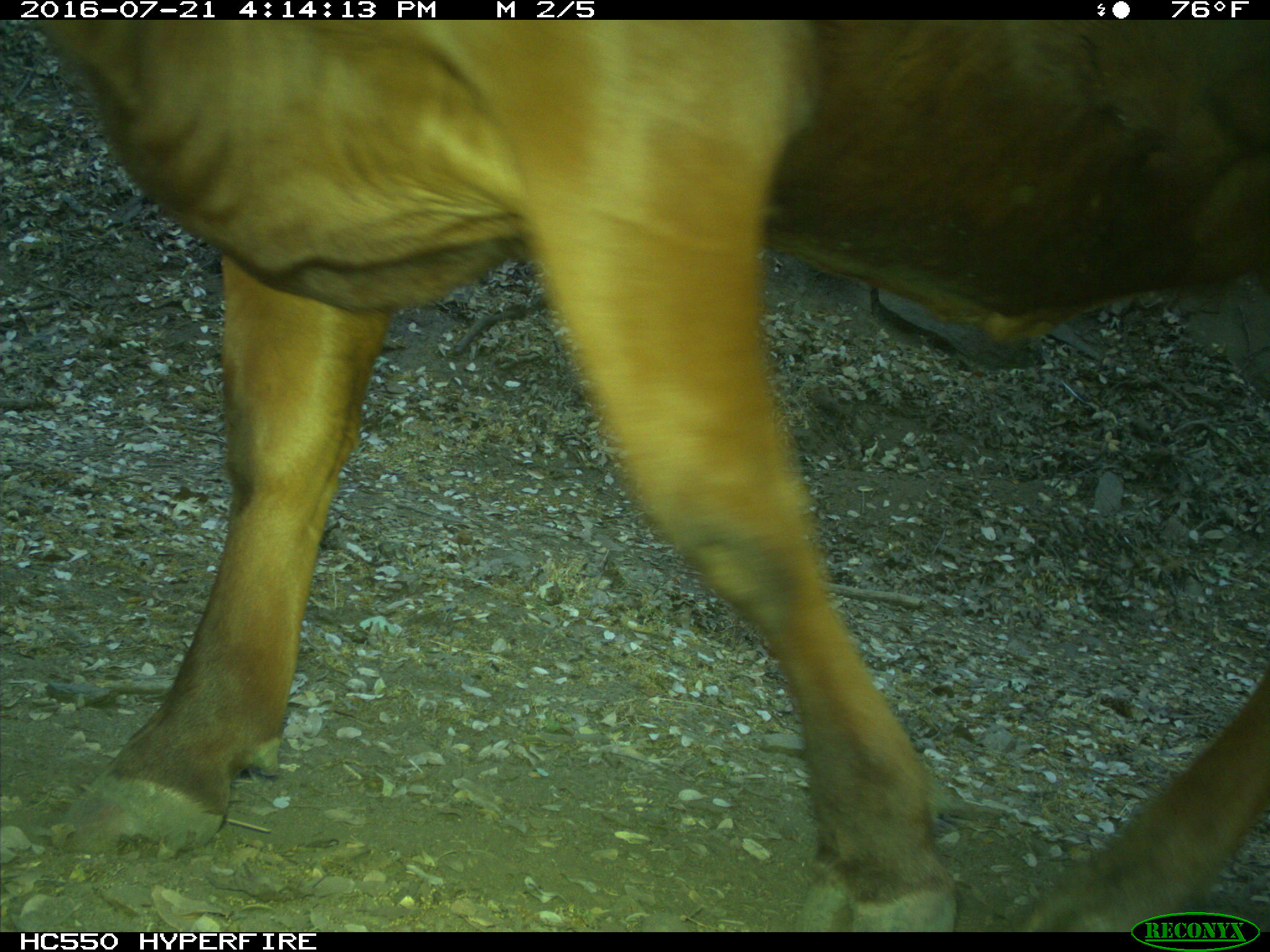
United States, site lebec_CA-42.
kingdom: Animalia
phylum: Chordata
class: Mammalia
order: Artiodactyla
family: Bovidae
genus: Bos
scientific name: Bos taurus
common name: domestic cow